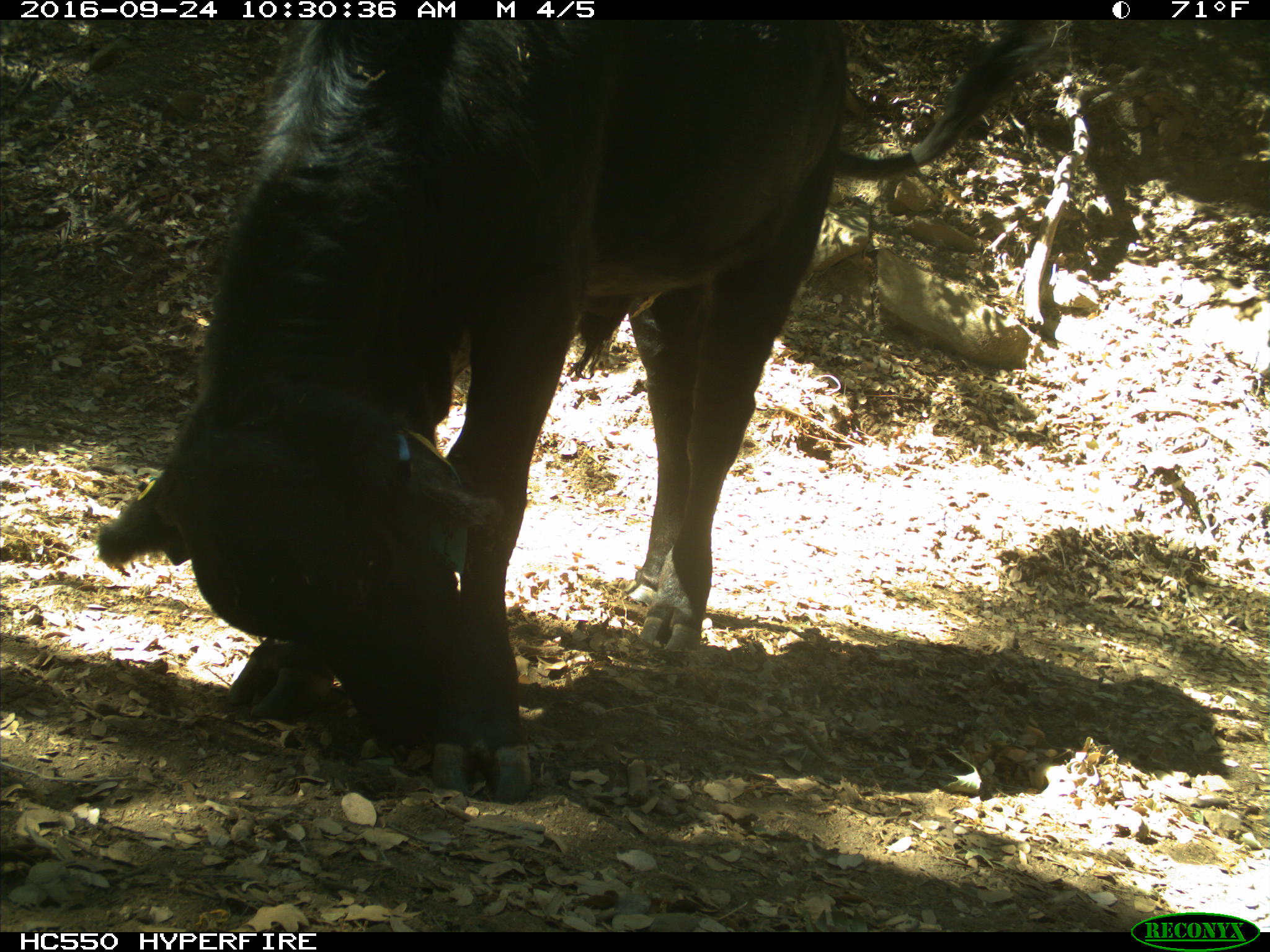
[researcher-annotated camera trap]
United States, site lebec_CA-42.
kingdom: Animalia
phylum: Chordata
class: Mammalia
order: Artiodactyla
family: Bovidae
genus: Bos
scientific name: Bos taurus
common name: domestic cow